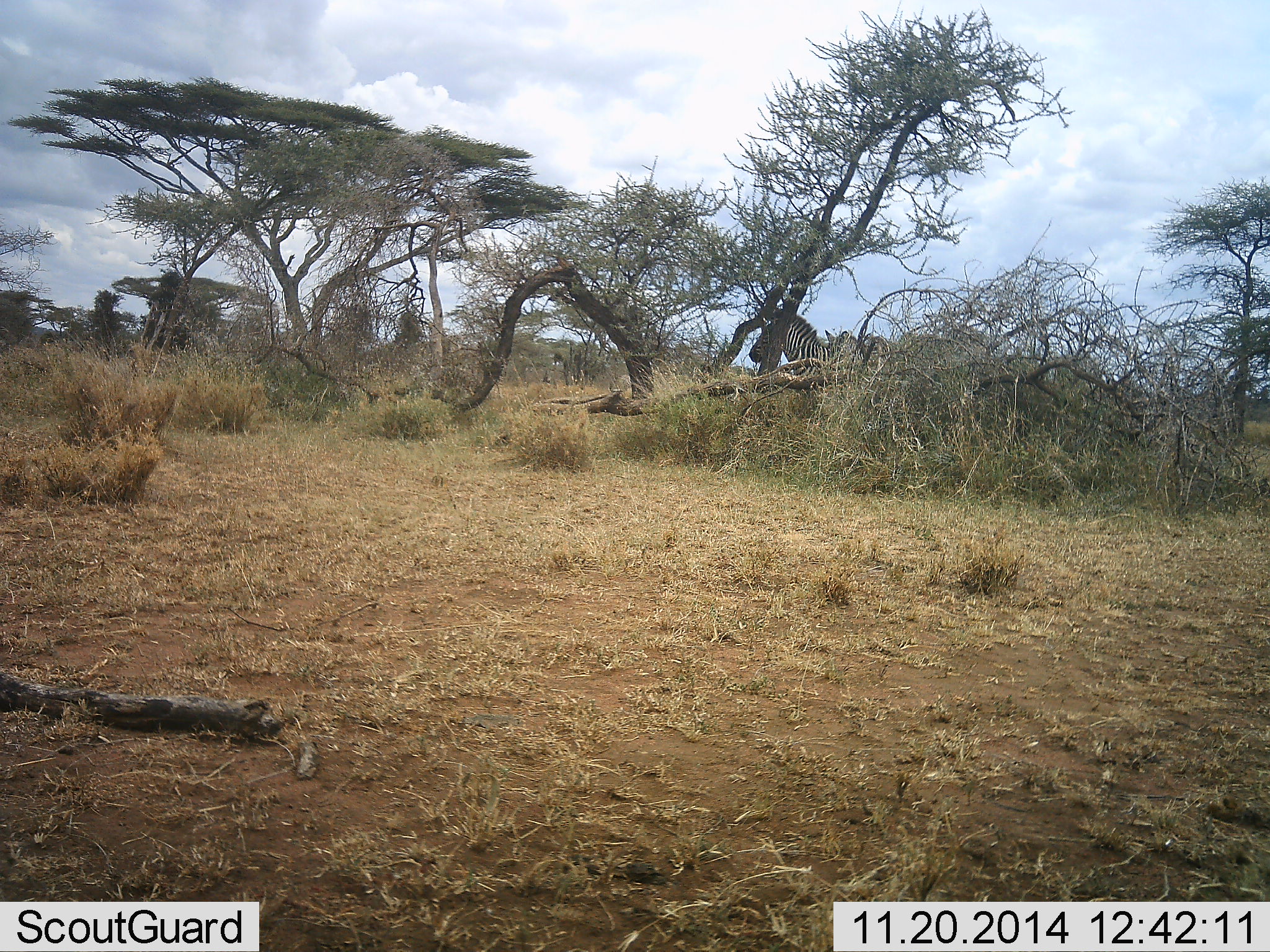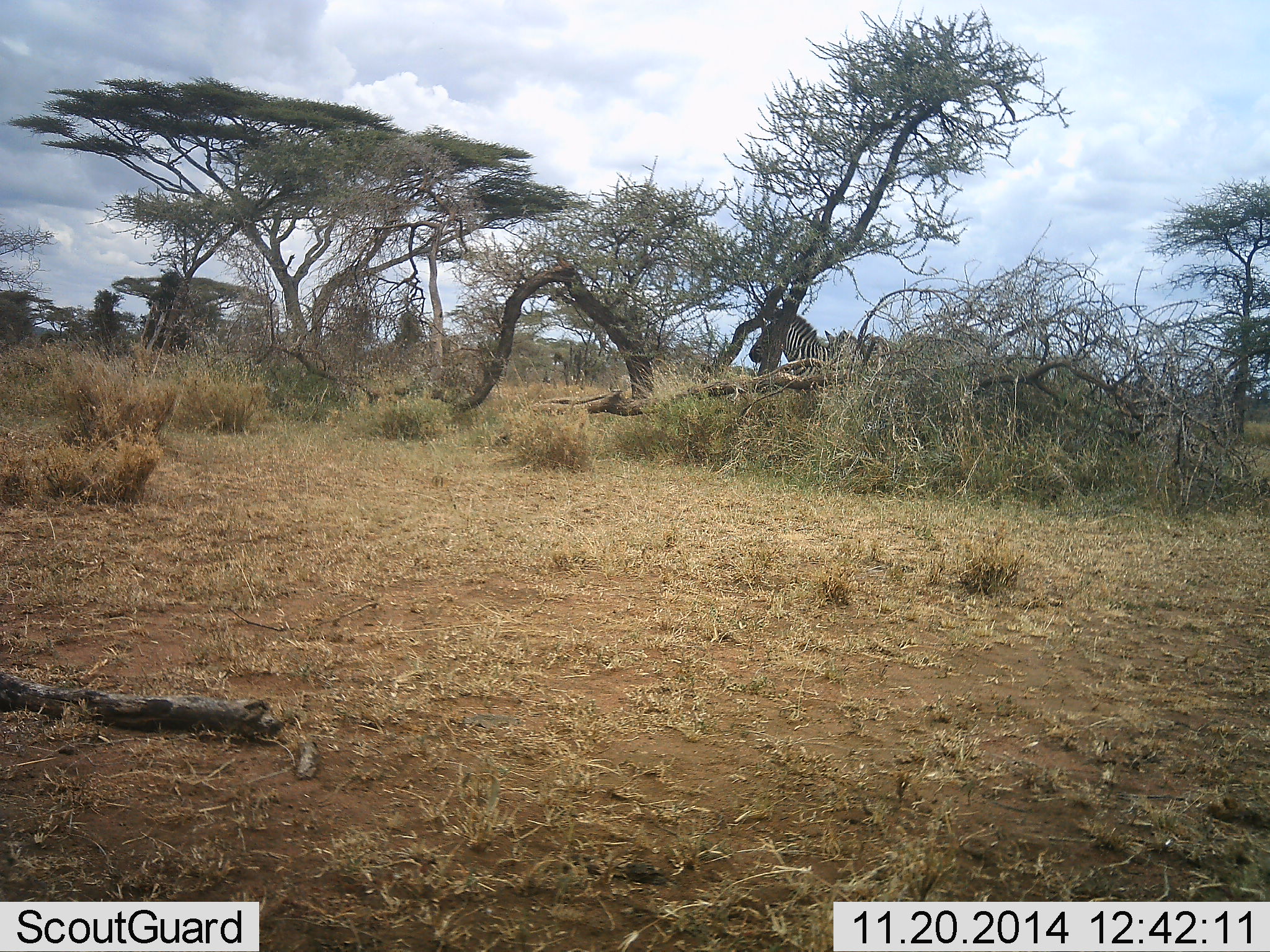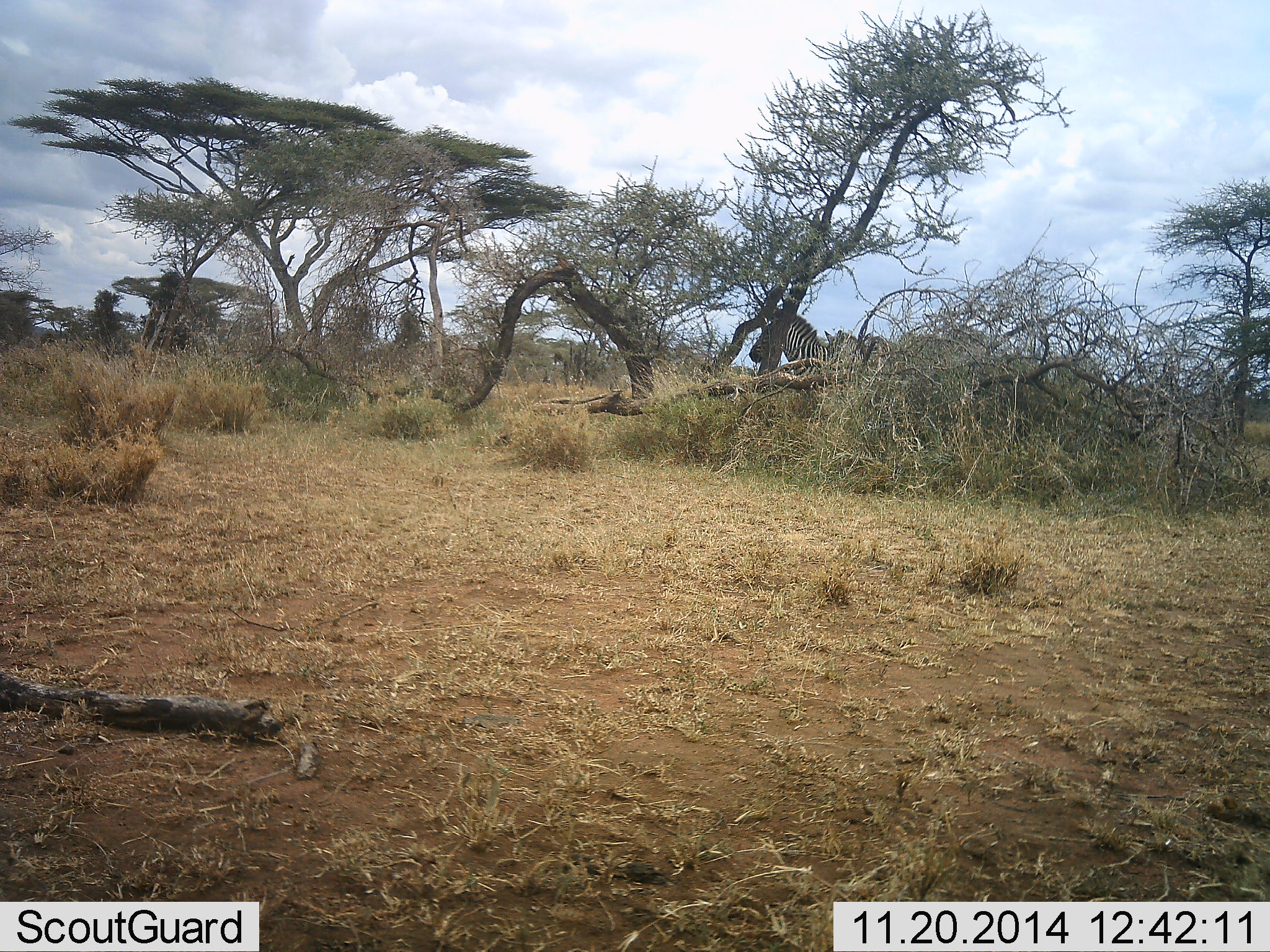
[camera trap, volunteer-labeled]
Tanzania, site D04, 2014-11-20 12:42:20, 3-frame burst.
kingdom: Animalia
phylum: Chordata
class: Mammalia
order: Perissodactyla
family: Equidae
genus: Equus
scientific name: Equus quagga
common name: plains zebra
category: zebra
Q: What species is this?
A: Zebra (plains zebra) (Equus quagga).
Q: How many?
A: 3.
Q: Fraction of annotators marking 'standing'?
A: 80%.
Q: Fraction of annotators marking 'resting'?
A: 30%.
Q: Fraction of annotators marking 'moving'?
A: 40%.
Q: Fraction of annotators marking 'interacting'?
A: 0%.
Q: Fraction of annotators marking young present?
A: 0%.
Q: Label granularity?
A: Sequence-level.